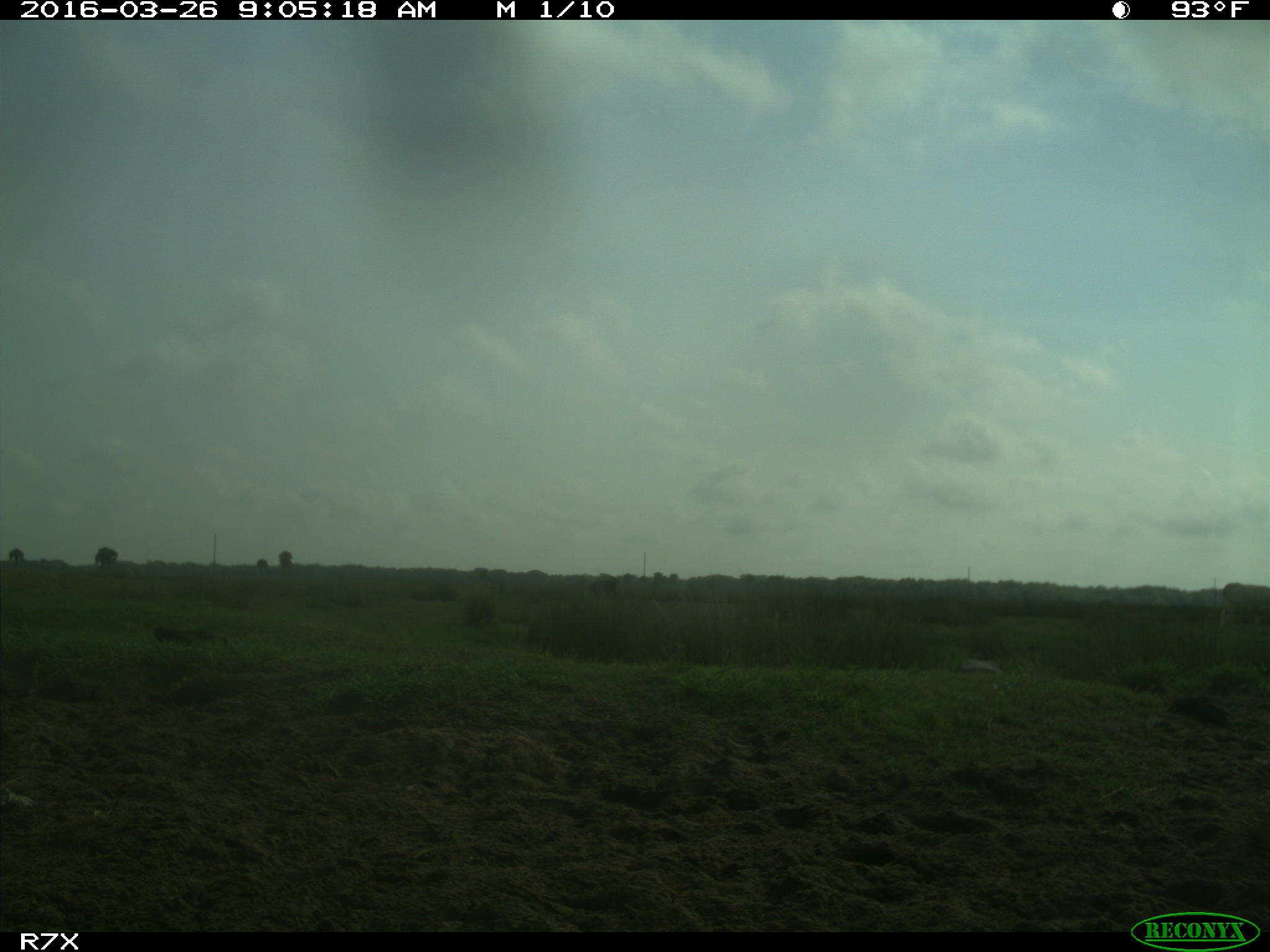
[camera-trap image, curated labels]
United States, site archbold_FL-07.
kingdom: Animalia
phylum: Chordata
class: Mammalia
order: Artiodactyla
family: Bovidae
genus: Bos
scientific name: Bos taurus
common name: domestic cow